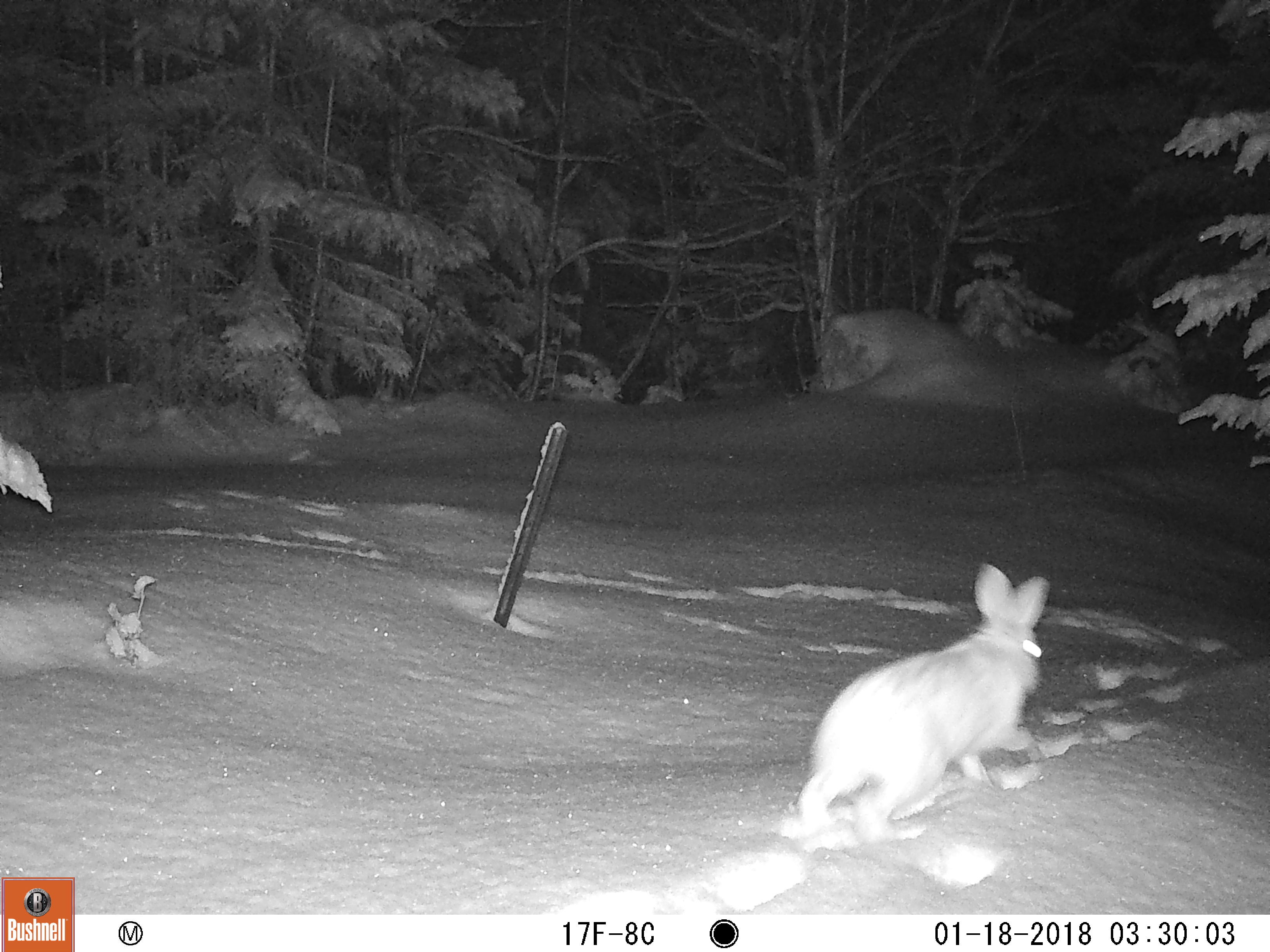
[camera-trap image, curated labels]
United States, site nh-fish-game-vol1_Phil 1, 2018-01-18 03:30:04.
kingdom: Animalia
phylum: Chordata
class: Mammalia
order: Lagomorpha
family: Leporidae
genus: Lepus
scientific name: Lepus americanus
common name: snowshoe hare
Snowshoe hare (Lepus americanus).